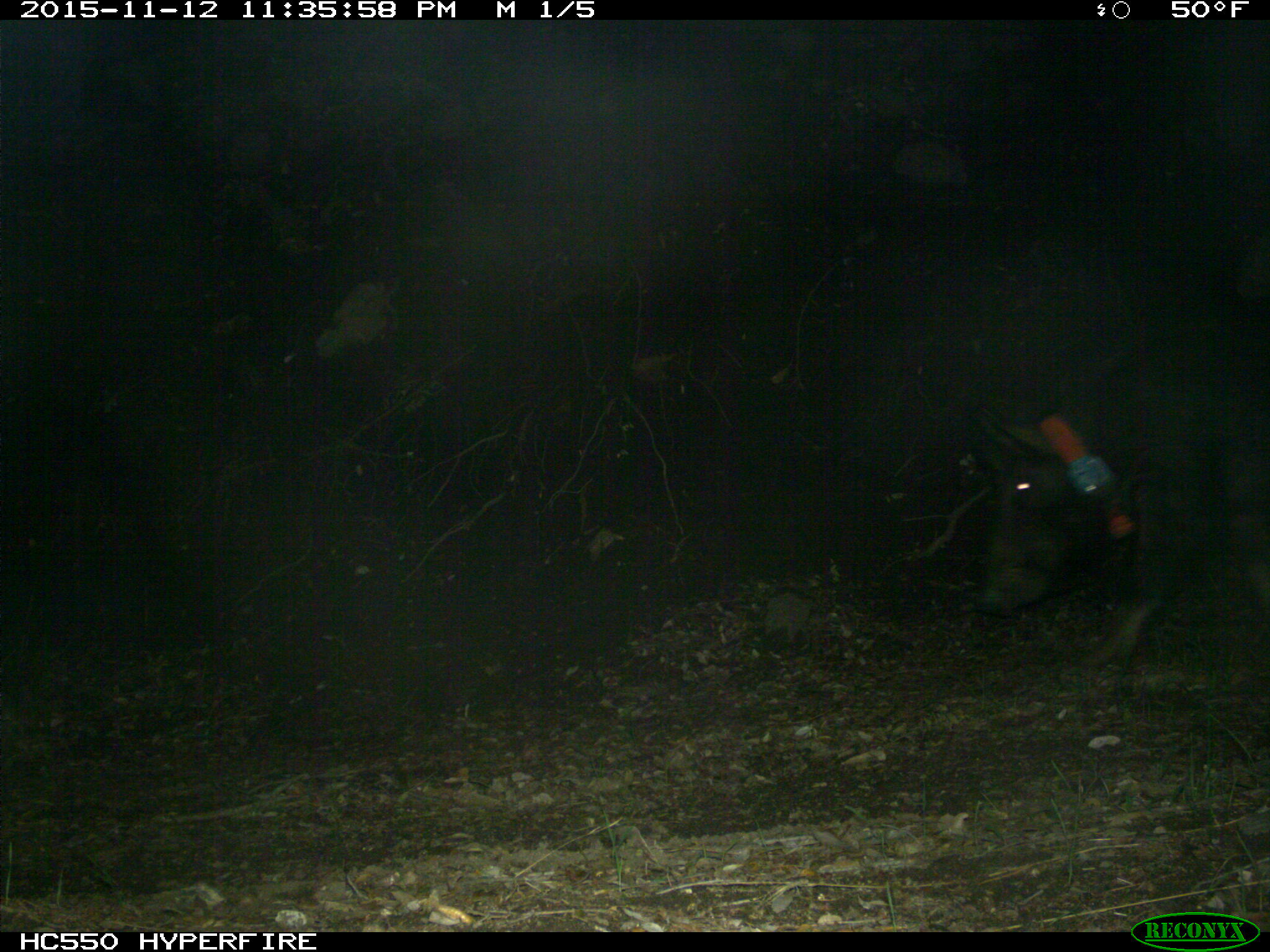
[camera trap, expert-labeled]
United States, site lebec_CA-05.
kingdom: Animalia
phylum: Chordata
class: Mammalia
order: Artiodactyla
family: Suidae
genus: Sus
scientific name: Sus scrofa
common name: wild boar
Sus scrofa (wild boar).